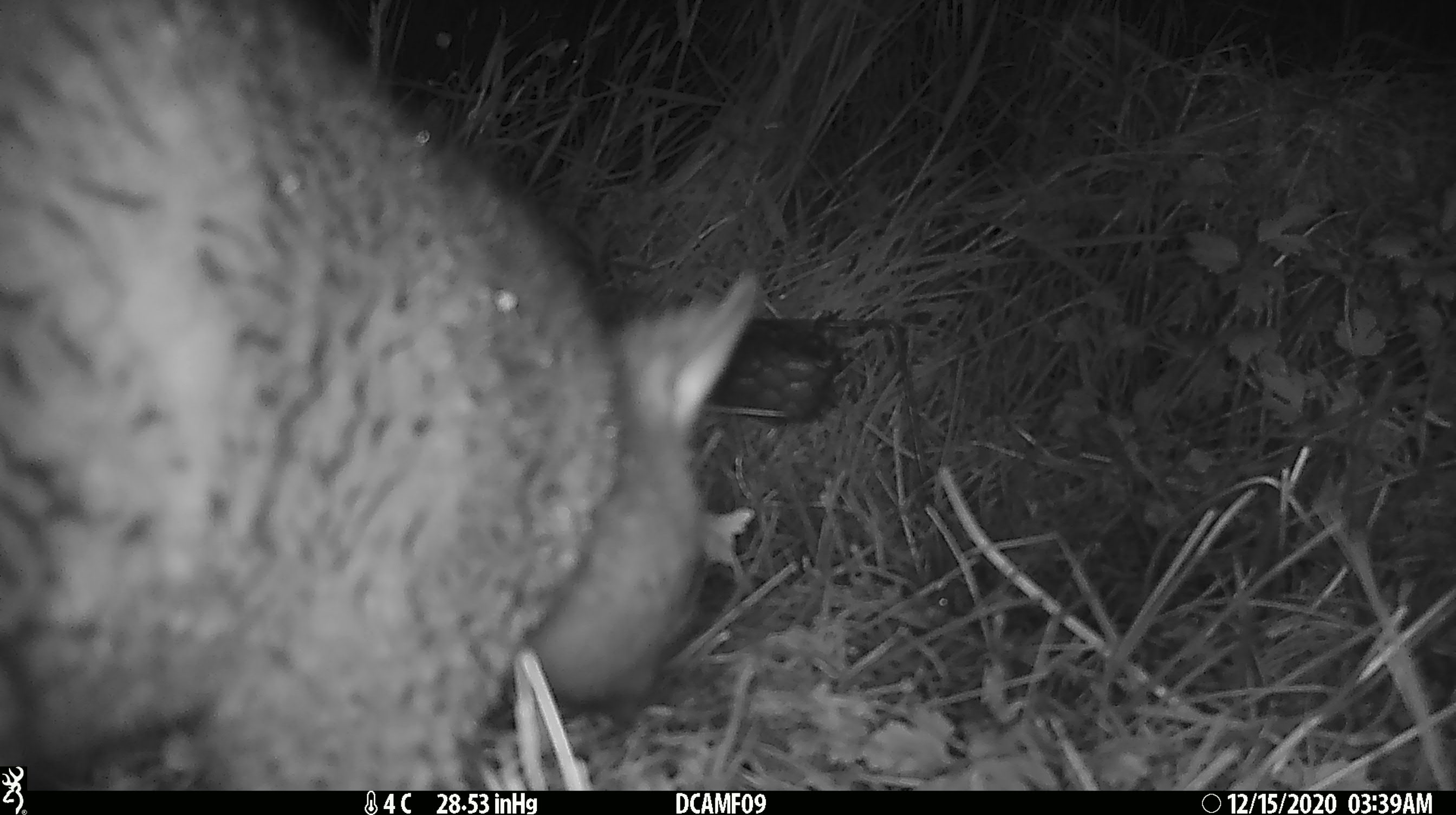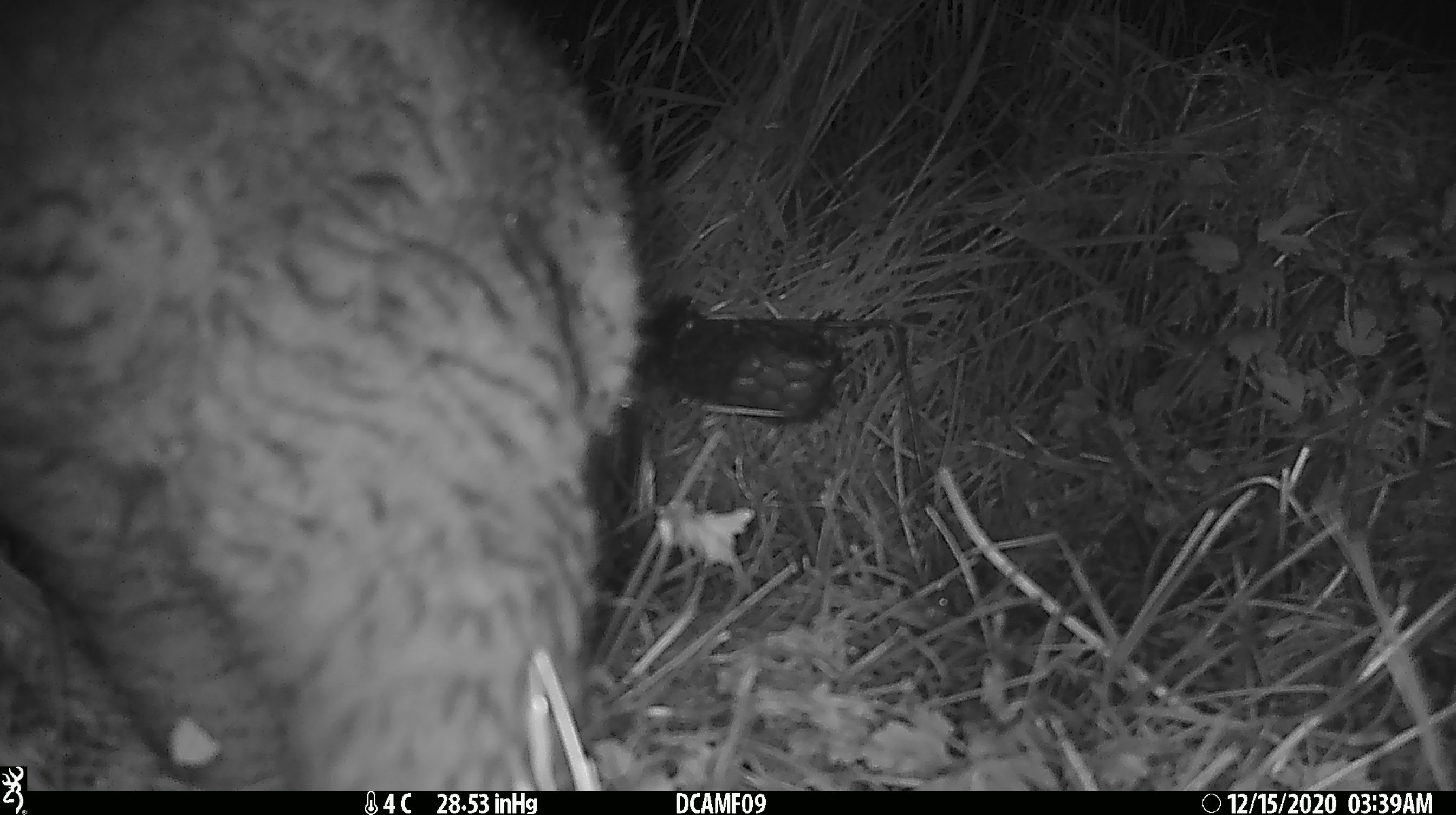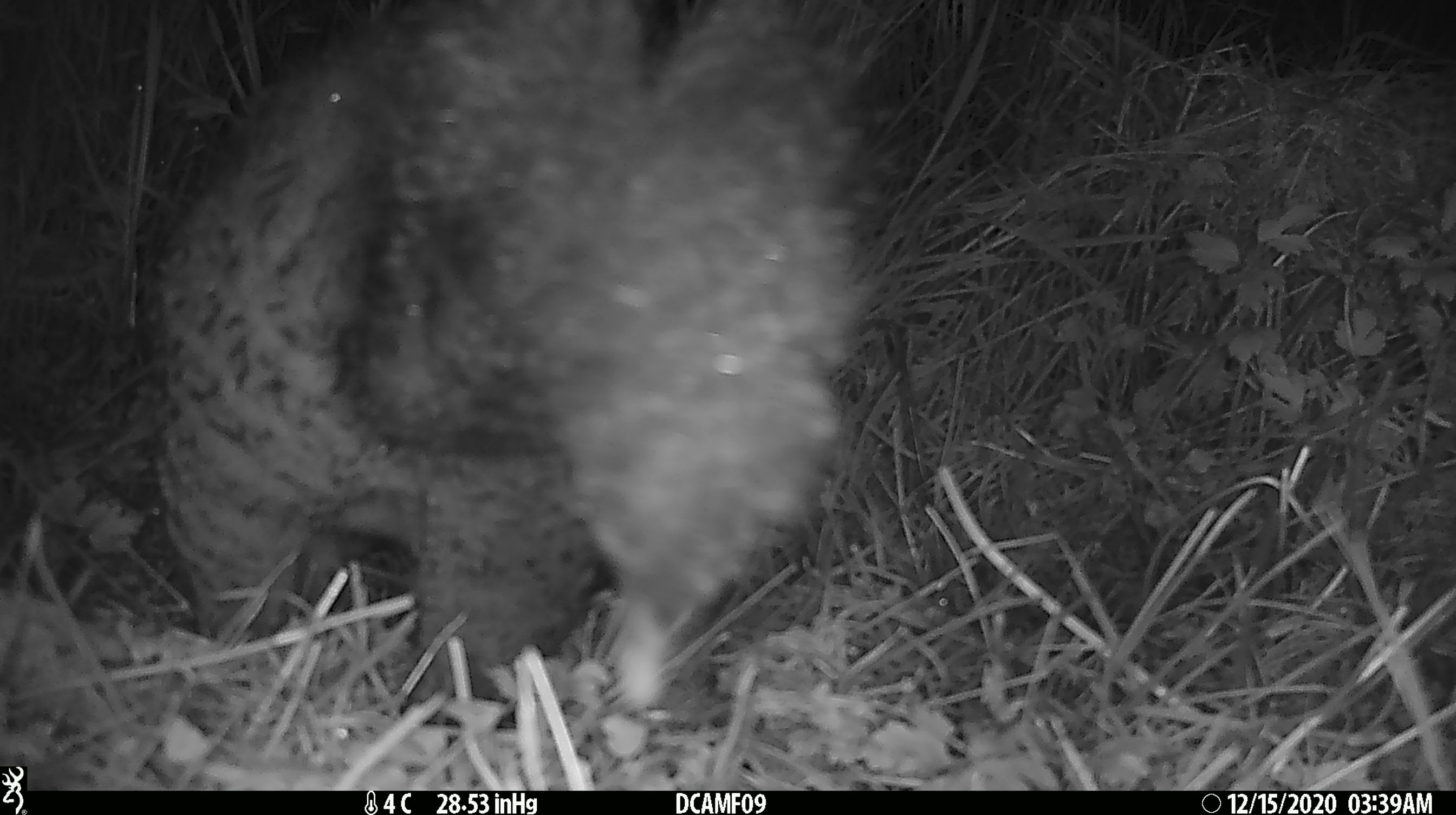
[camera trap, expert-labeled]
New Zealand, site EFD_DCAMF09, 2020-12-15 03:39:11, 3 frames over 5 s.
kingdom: Animalia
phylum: Chordata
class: Mammalia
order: Diprotodontia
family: Phalangeridae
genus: Trichosurus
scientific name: Trichosurus vulpecula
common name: common brushtail possum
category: possum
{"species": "possum (common brushtail possum) (Trichosurus vulpecula)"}